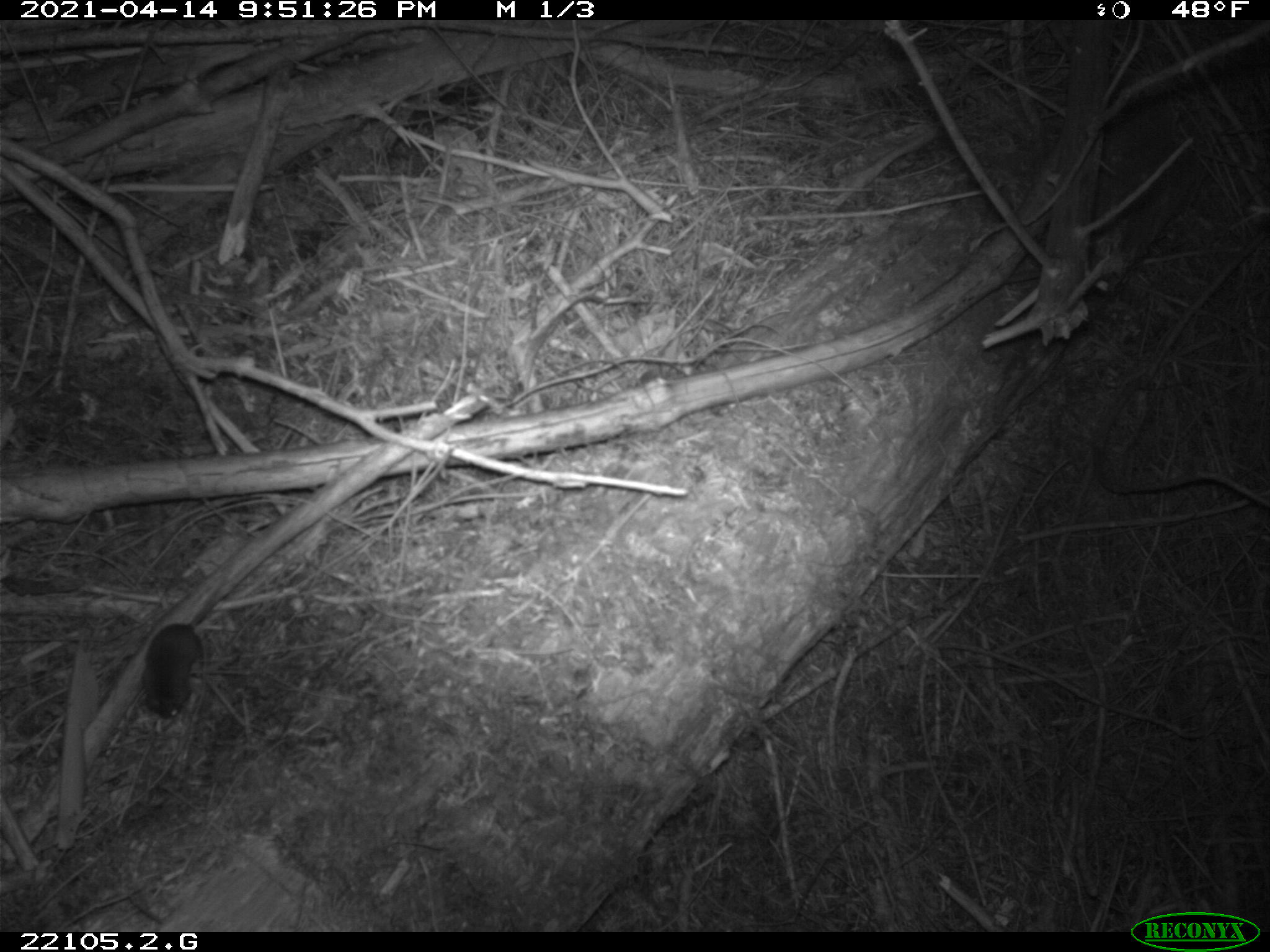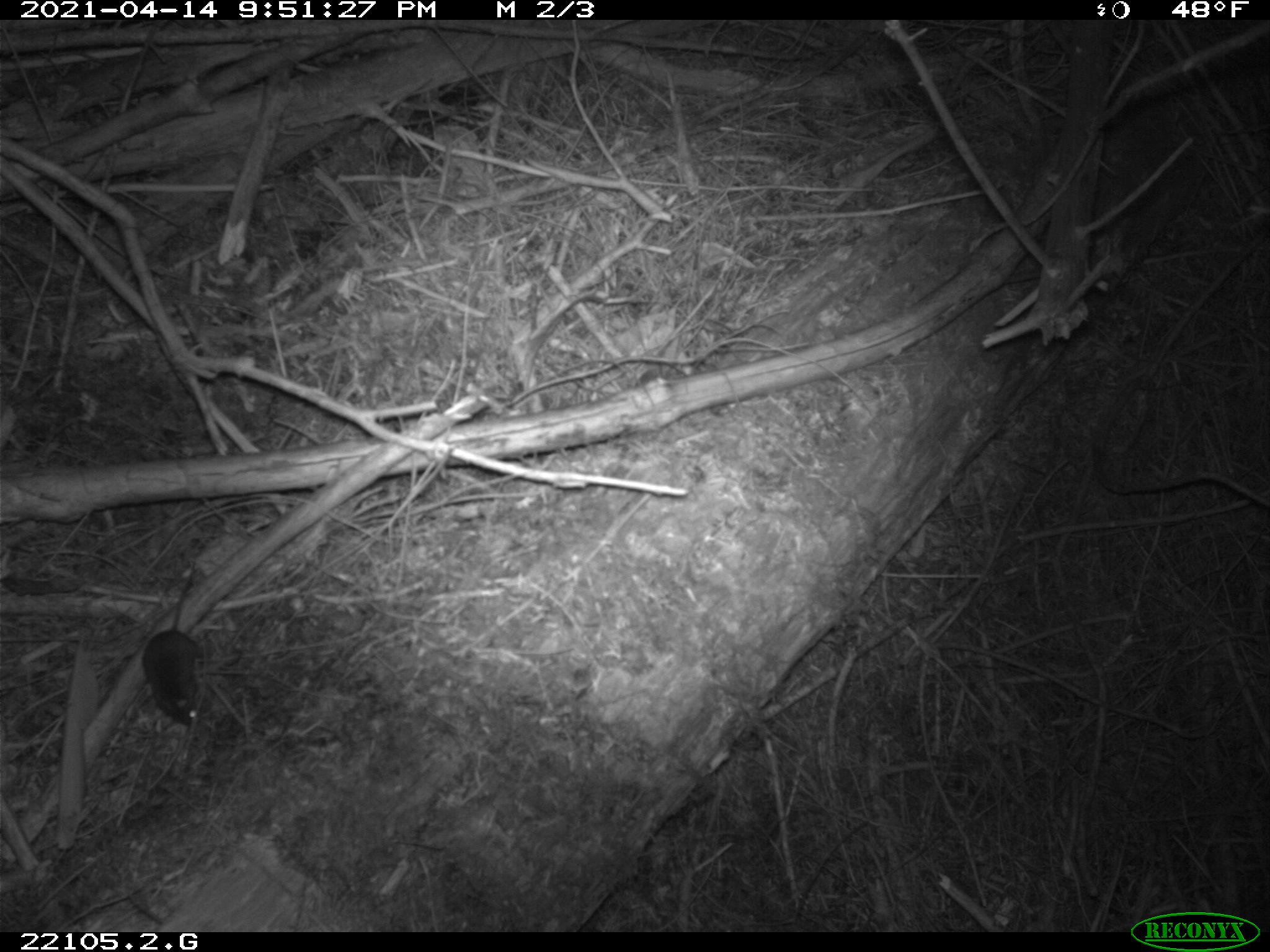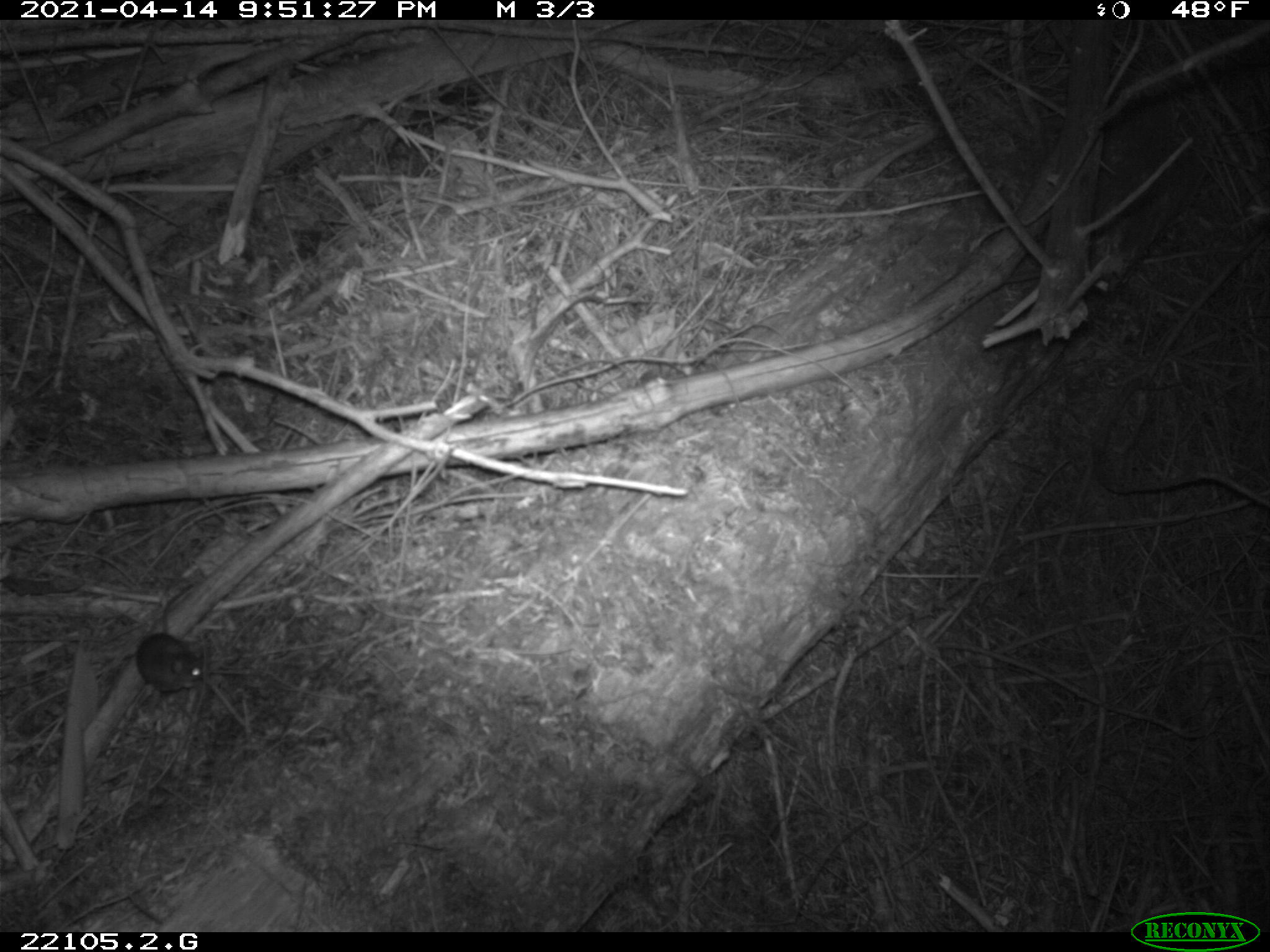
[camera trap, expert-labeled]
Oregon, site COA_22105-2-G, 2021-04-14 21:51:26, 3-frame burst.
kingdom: Animalia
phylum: Chordata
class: Mammalia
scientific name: Mammalia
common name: small mammal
Small mammal (Mammalia).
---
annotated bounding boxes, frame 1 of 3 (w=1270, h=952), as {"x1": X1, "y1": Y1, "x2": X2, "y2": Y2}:
small mammal: {"x1": 88, "y1": 529, "x2": 323, "y2": 782}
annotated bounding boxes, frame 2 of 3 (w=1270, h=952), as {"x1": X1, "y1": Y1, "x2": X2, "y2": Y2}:
small mammal: {"x1": 124, "y1": 529, "x2": 267, "y2": 759}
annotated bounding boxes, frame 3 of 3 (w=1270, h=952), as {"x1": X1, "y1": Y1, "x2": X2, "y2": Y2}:
small mammal: {"x1": 102, "y1": 542, "x2": 229, "y2": 700}